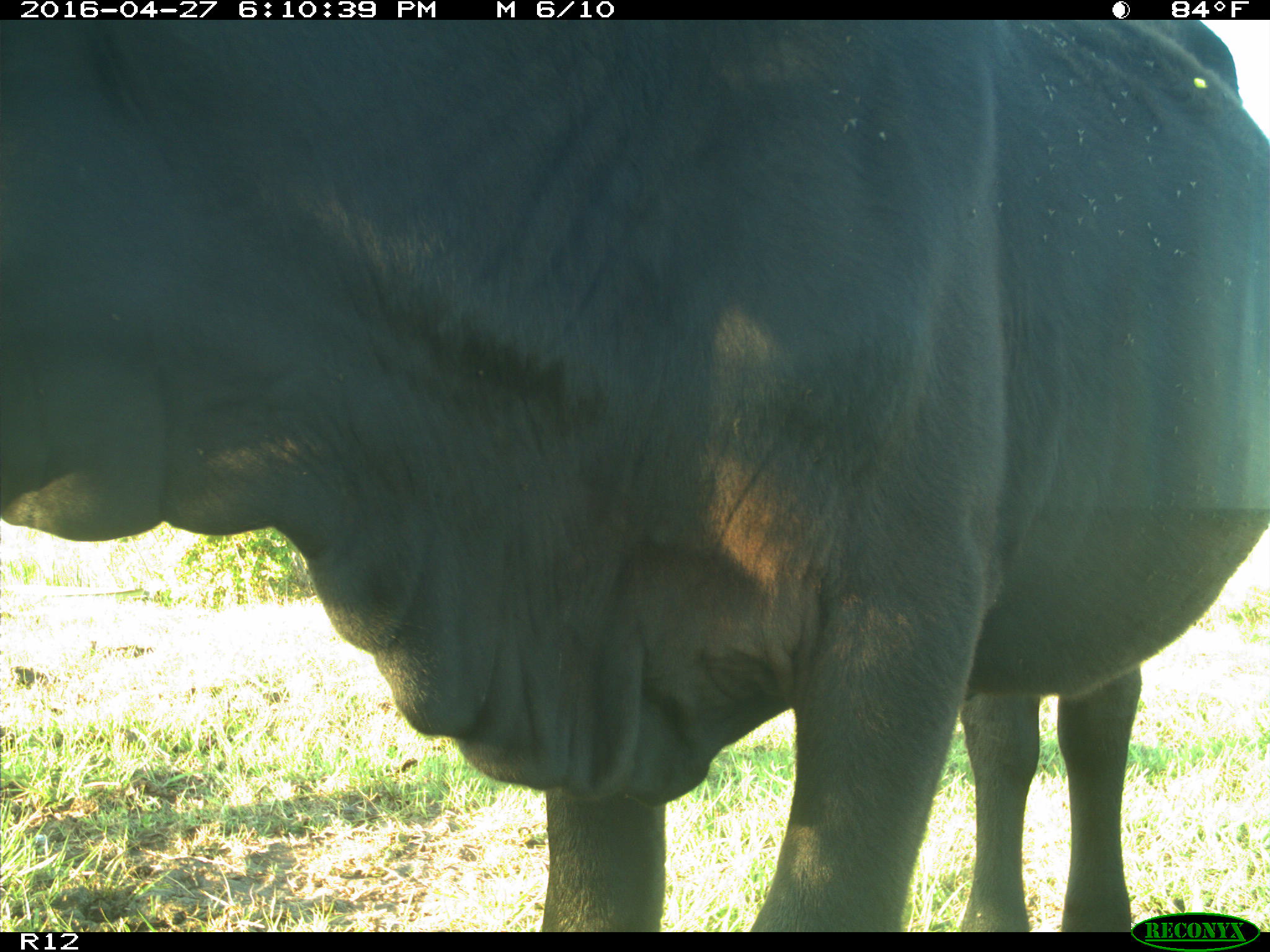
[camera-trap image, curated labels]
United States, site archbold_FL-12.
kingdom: Animalia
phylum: Chordata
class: Mammalia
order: Artiodactyla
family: Bovidae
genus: Bos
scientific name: Bos taurus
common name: domestic cow